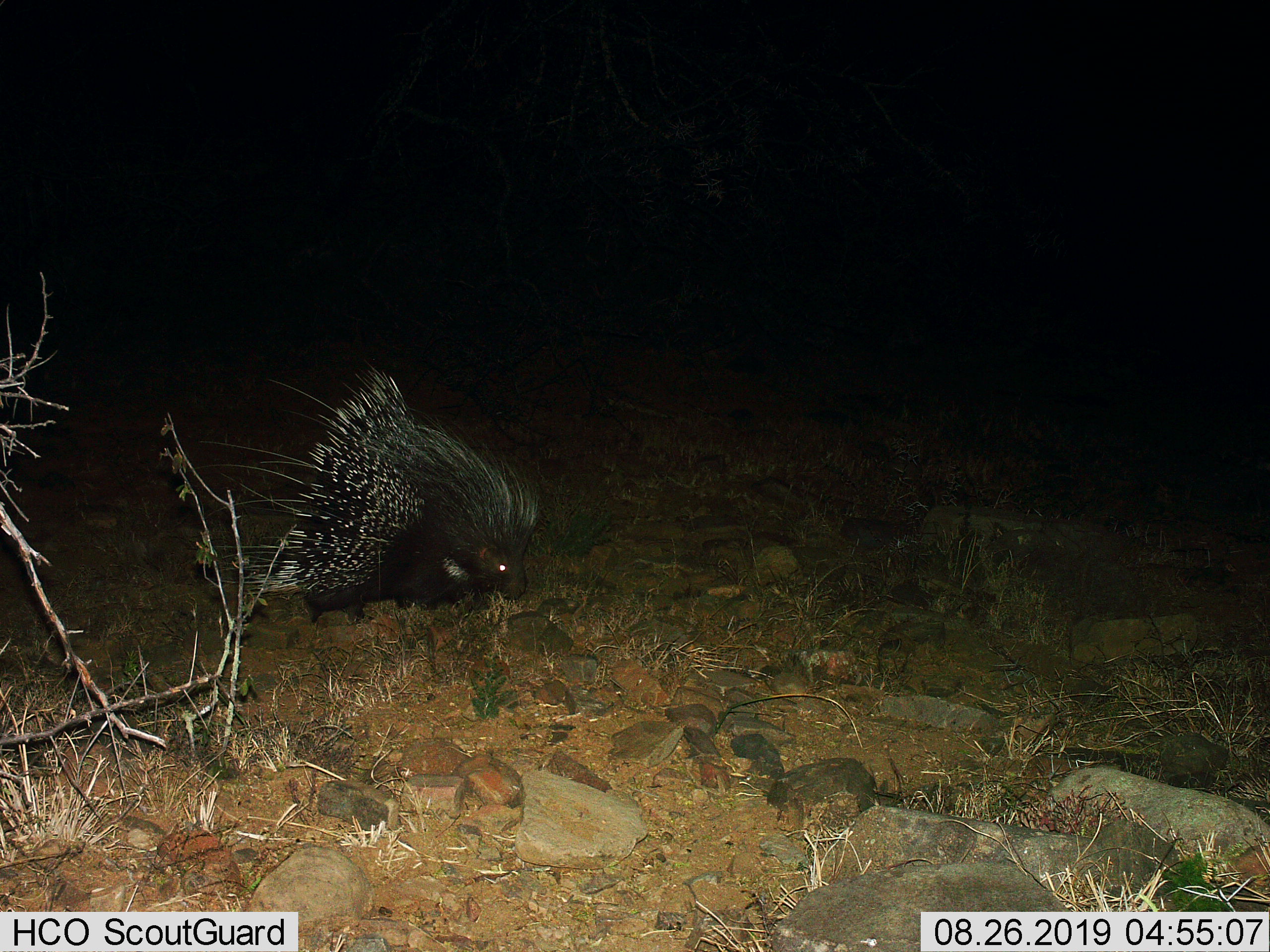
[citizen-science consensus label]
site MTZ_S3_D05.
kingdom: Animalia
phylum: Chordata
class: Mammalia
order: Rodentia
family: Hystricidae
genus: Hystrix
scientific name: Hystrix cristata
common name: crested porcupine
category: porcupine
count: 1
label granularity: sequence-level